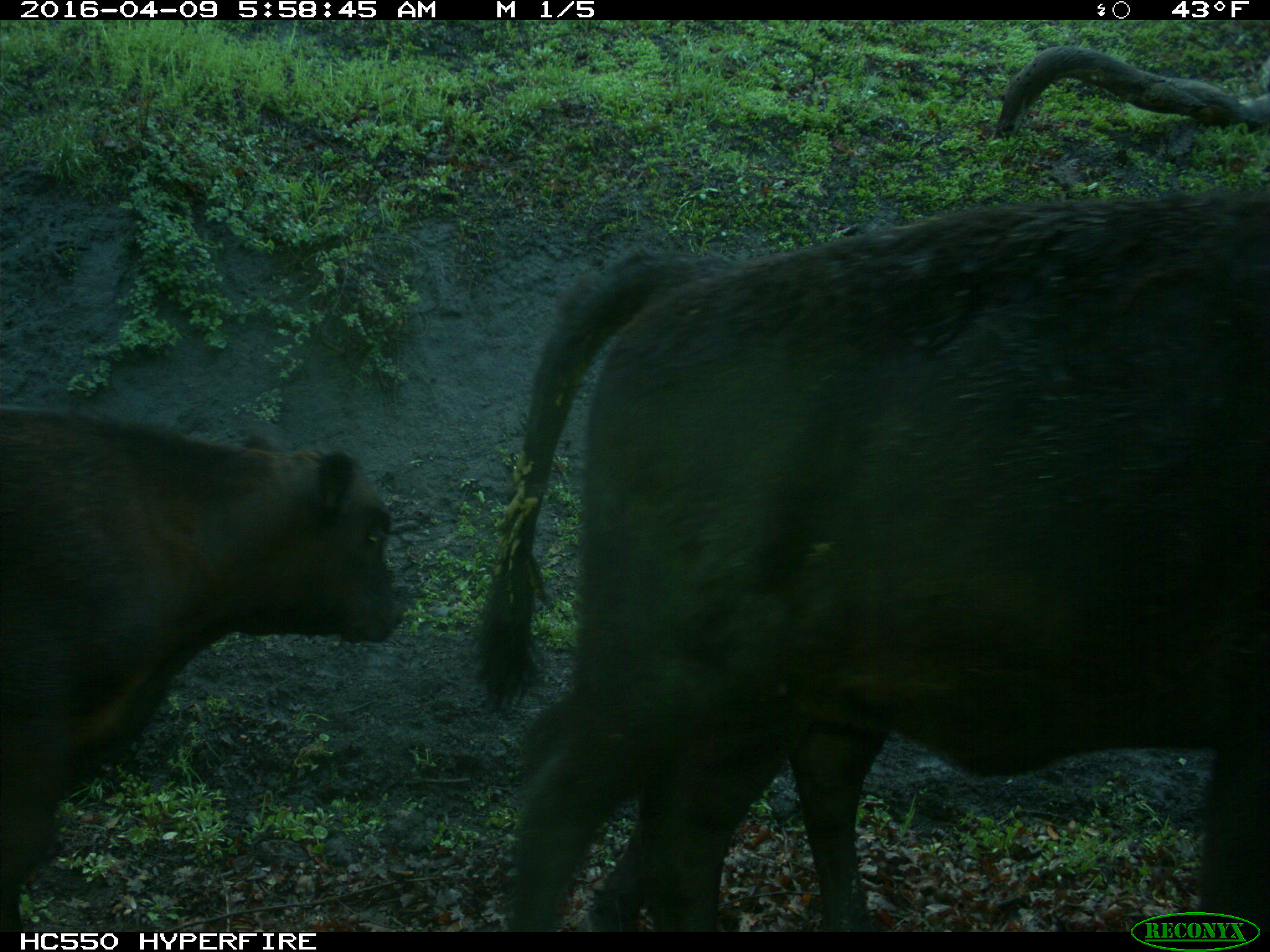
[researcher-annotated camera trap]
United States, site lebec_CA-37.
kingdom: Animalia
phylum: Chordata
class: Mammalia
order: Artiodactyla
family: Bovidae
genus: Bos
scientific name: Bos taurus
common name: domestic cow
Bos taurus (domestic cow).